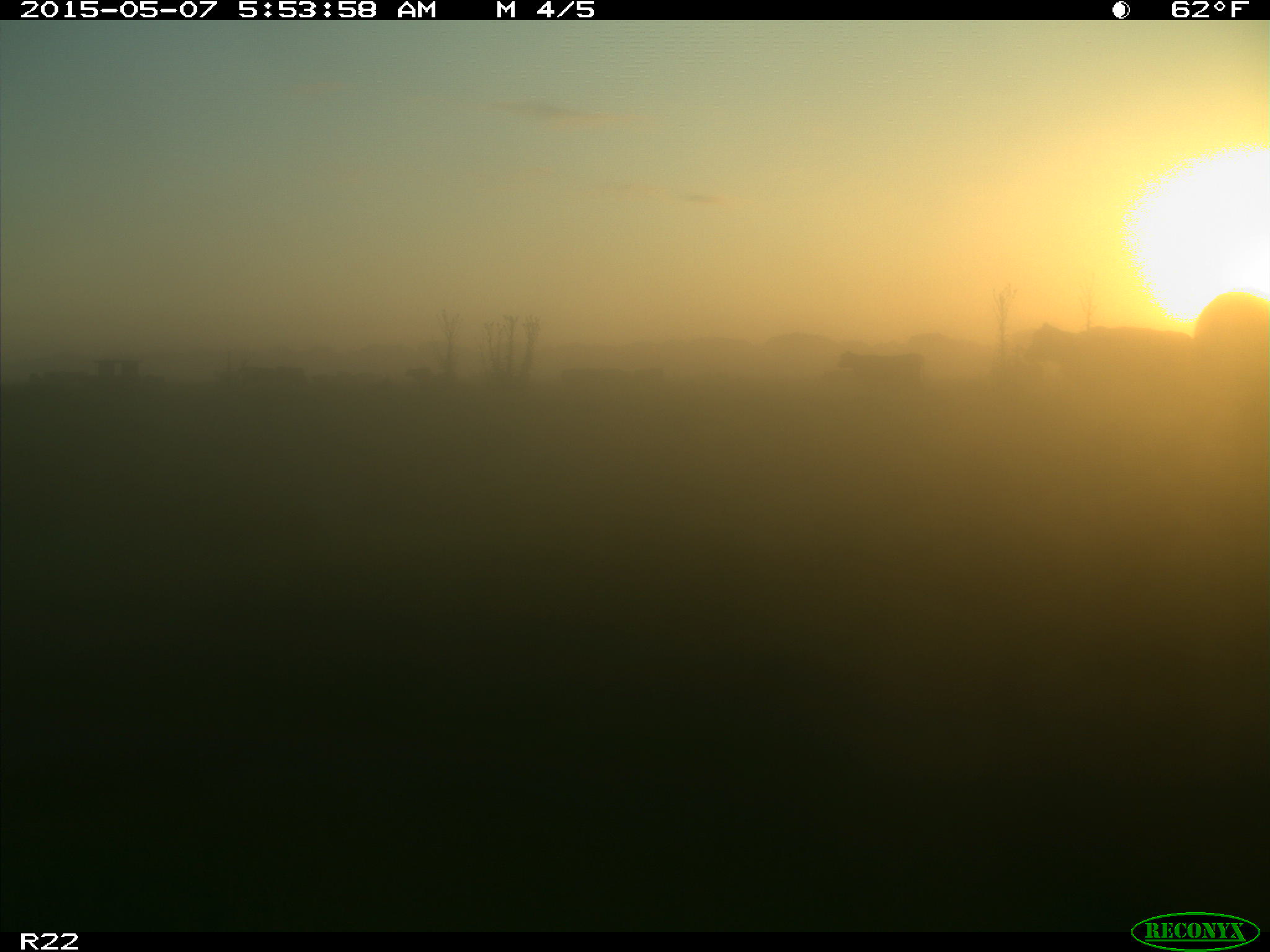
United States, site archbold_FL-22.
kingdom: Animalia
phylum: Chordata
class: Mammalia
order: Artiodactyla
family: Bovidae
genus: Bos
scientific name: Bos taurus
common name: domestic cow